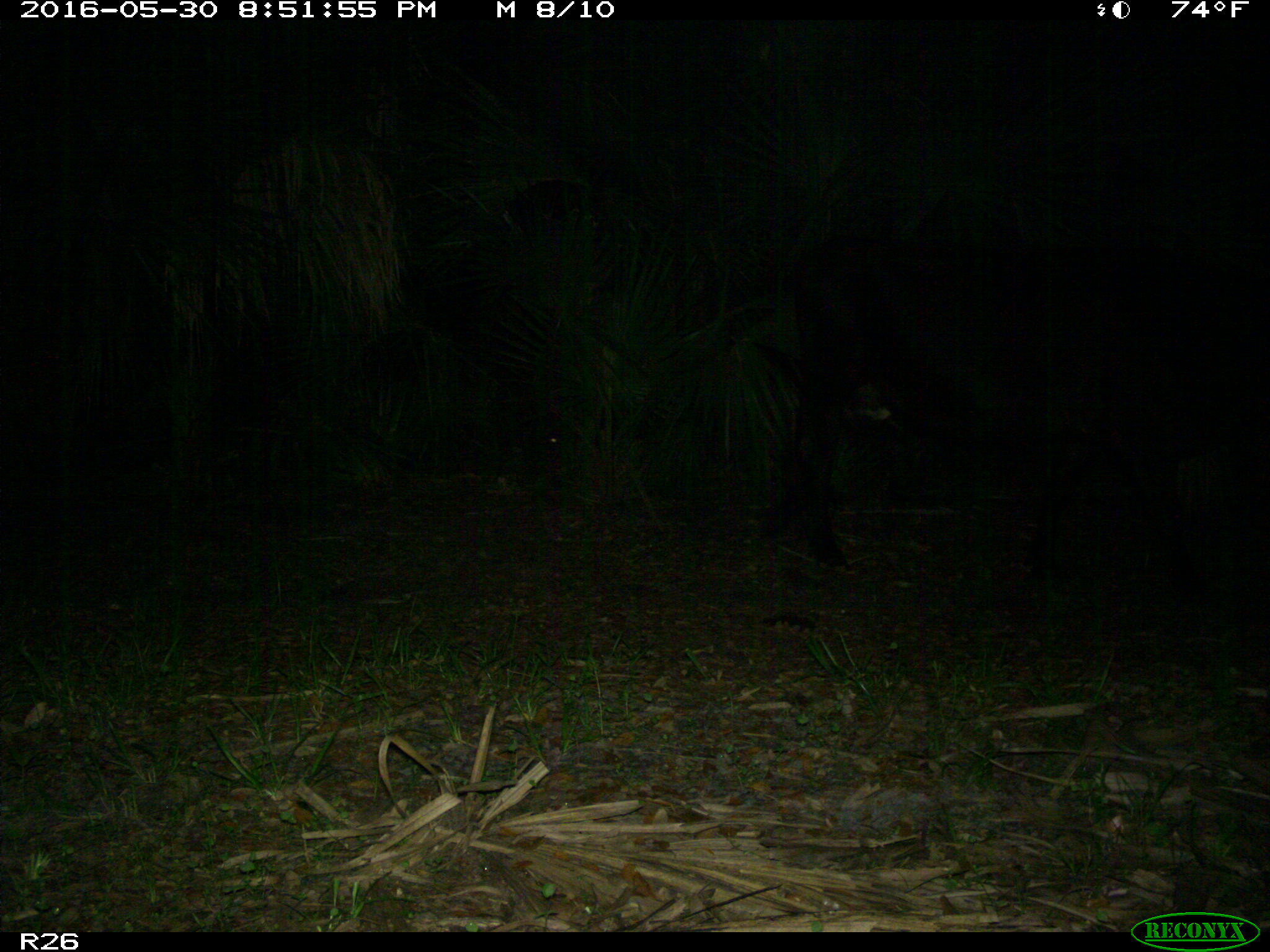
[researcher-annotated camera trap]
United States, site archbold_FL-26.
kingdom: Animalia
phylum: Chordata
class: Mammalia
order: Artiodactyla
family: Bovidae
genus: Bos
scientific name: Bos taurus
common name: domestic cow